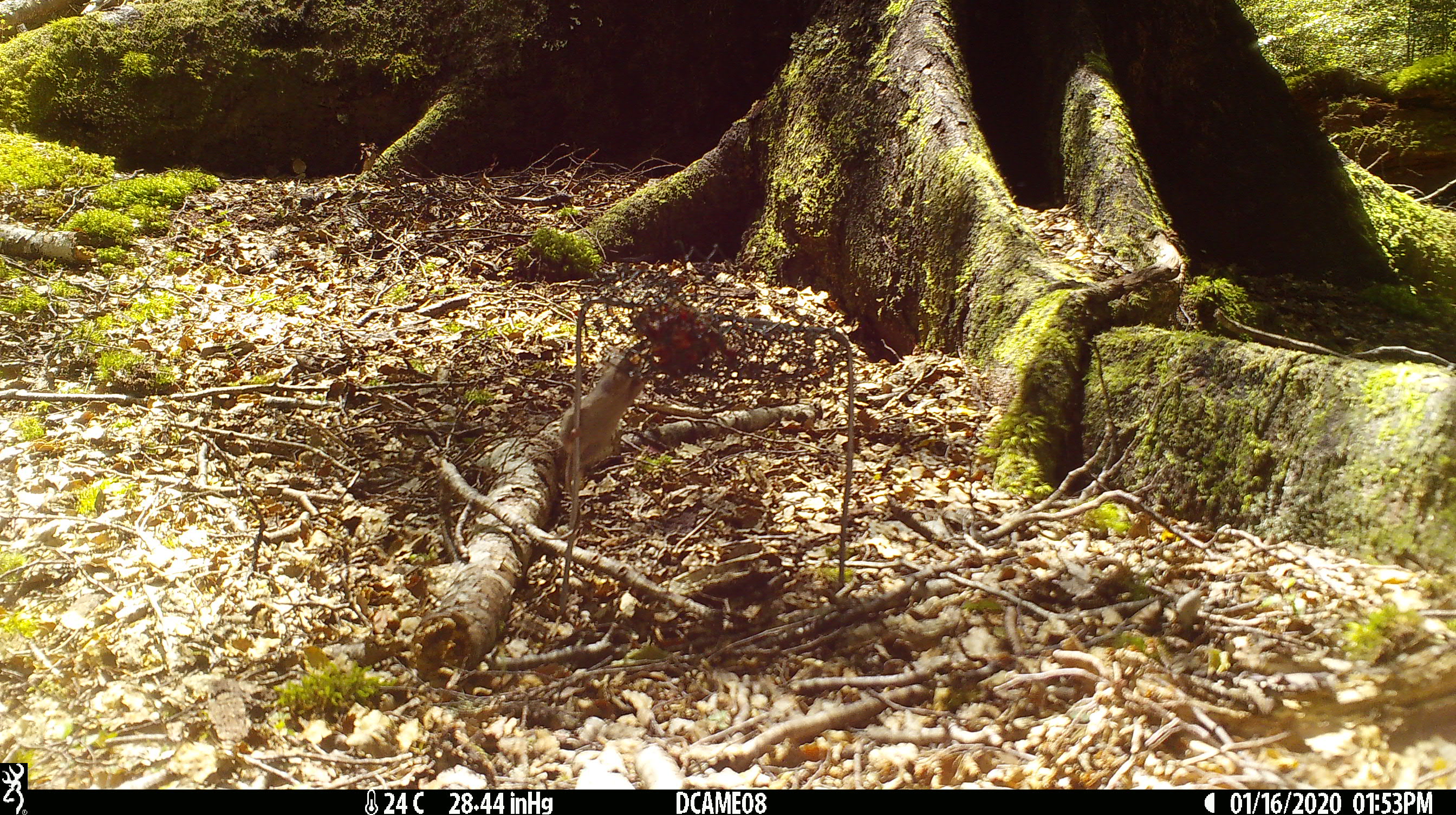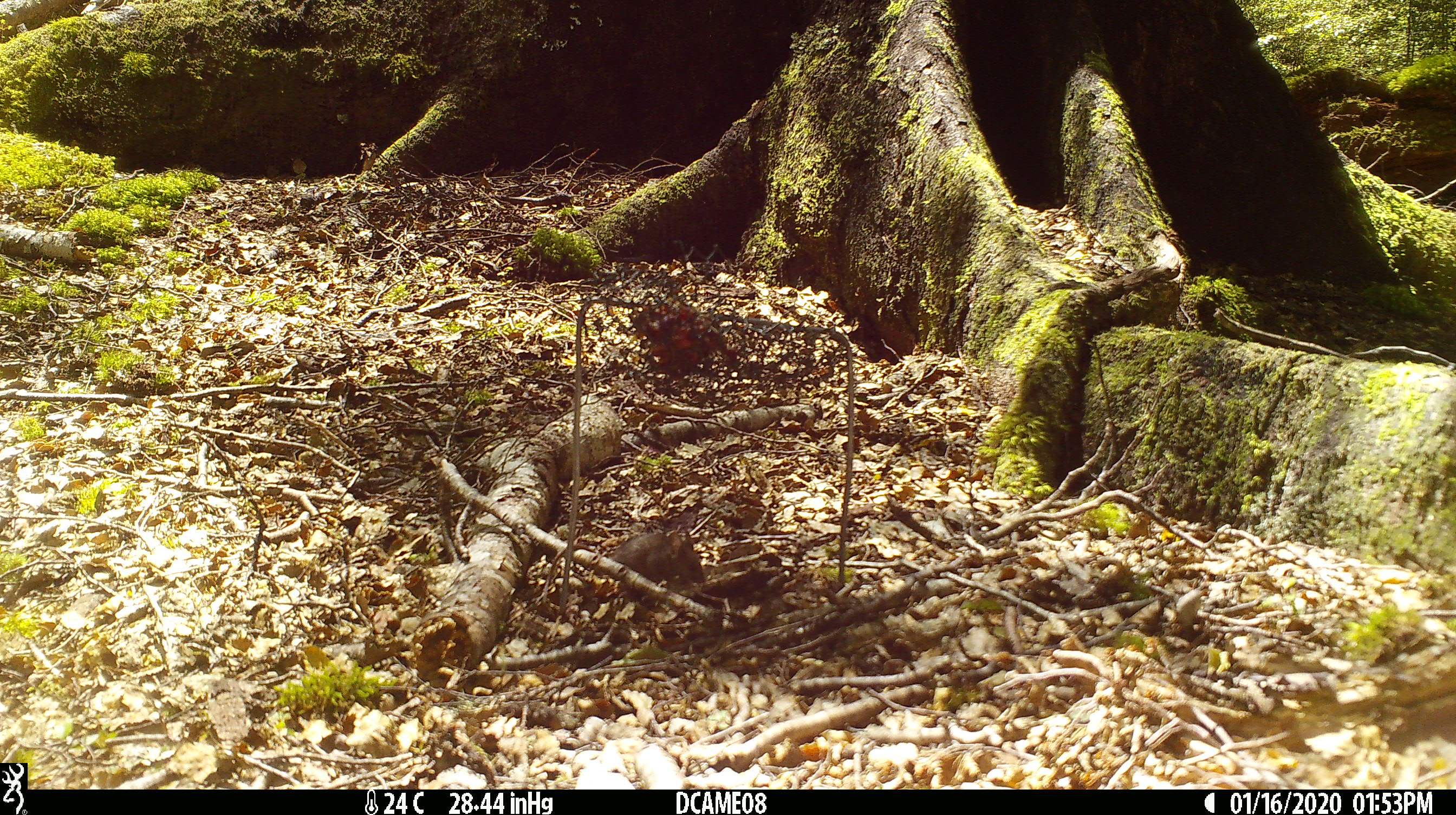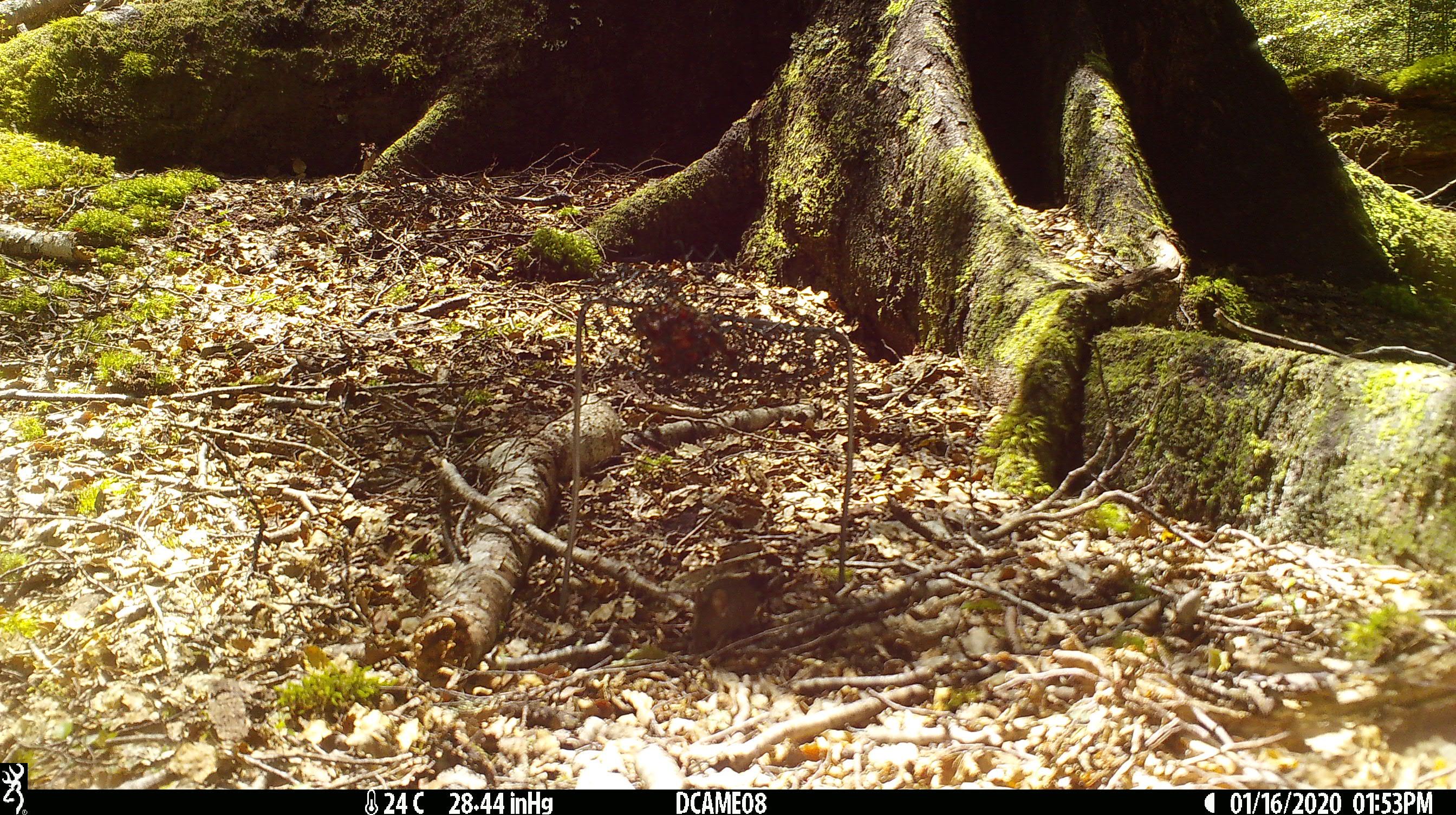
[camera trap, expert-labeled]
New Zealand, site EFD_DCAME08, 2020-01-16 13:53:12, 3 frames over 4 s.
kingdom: Animalia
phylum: Chordata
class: Mammalia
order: Rodentia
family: Muridae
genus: Mus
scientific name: Mus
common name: mouse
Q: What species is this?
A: Mouse (Mus).